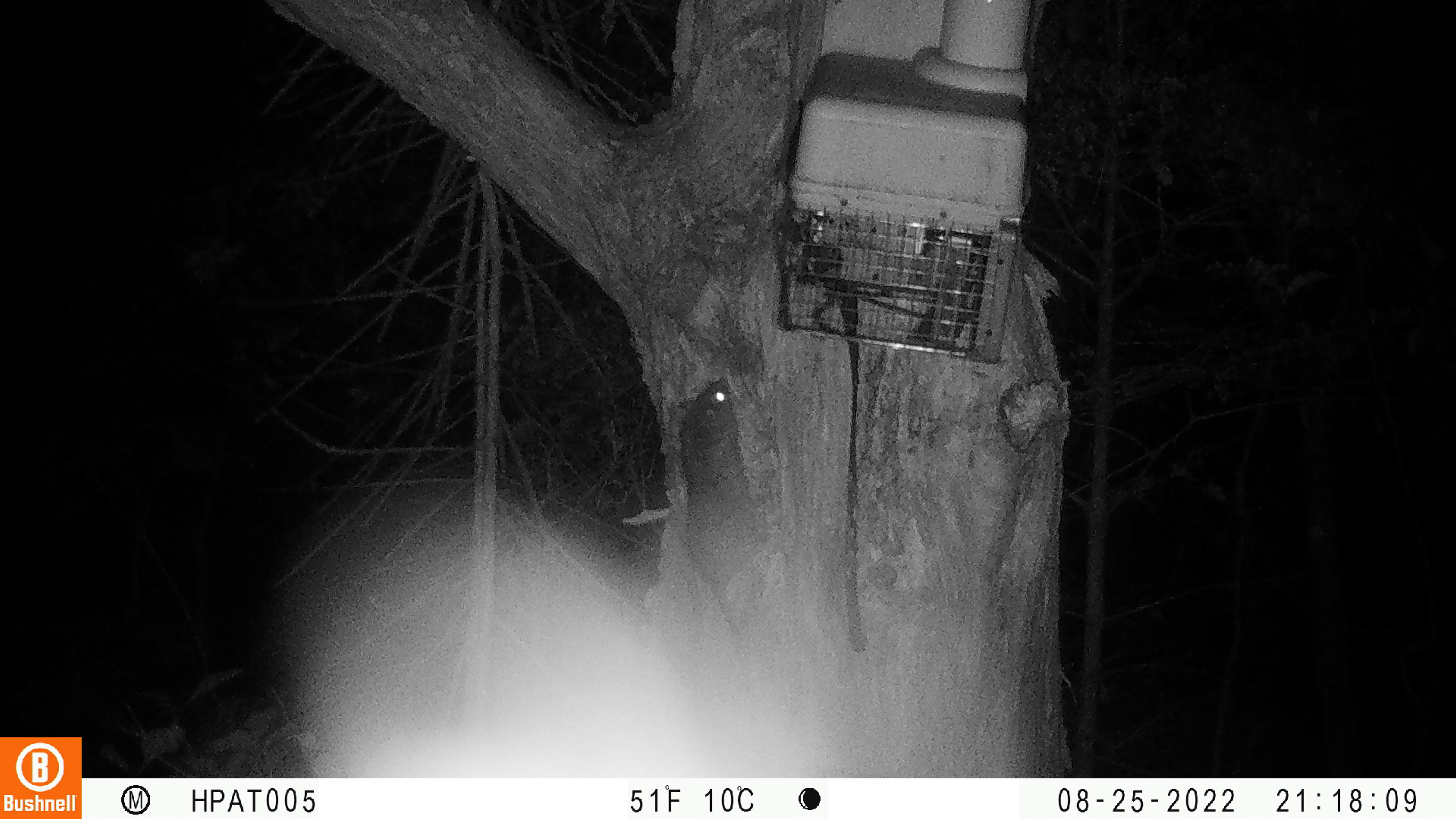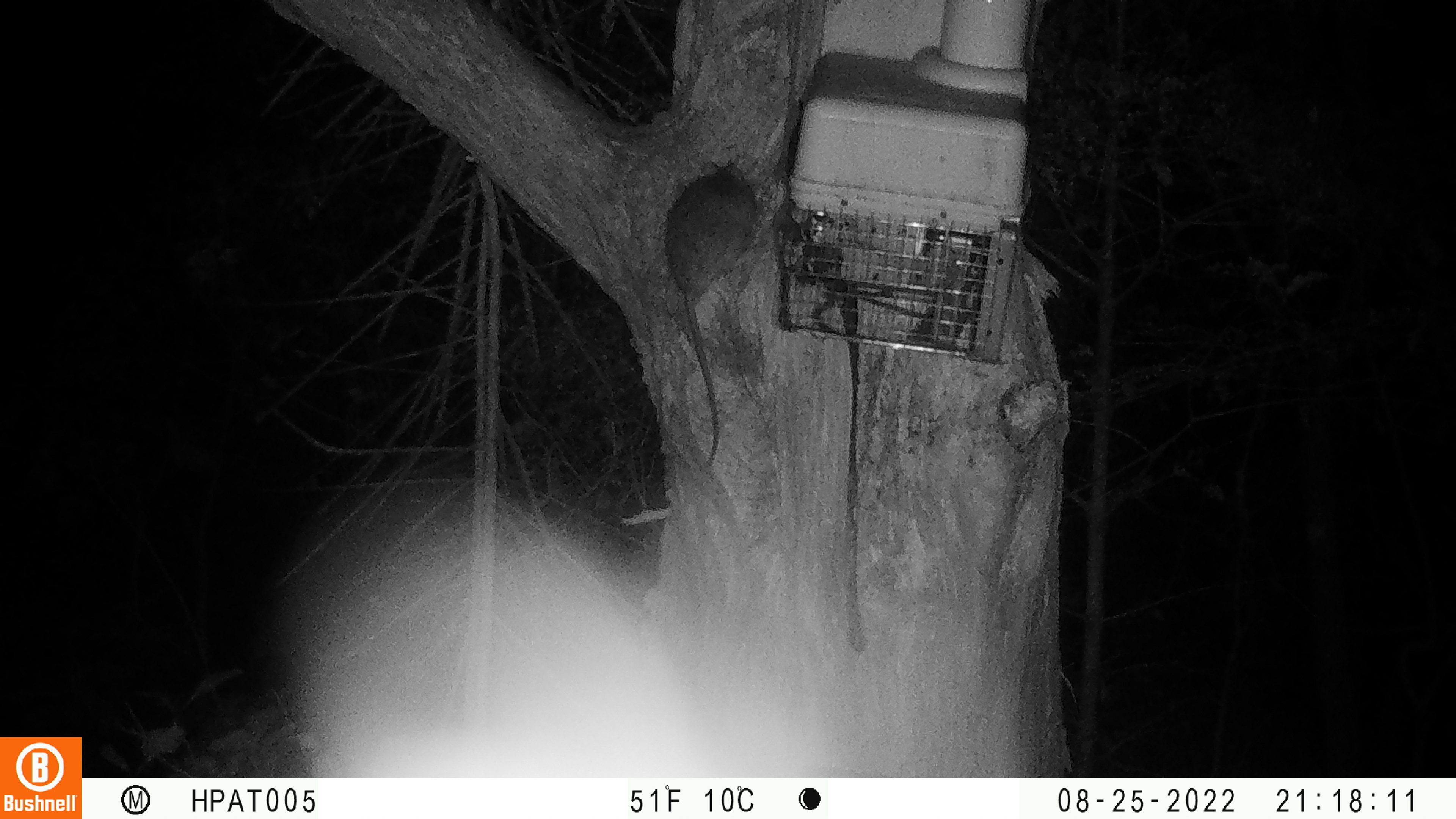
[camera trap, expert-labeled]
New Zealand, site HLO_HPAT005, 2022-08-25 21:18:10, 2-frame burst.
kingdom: Animalia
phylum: Chordata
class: Mammalia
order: Rodentia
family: Muridae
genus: Rattus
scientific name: Rattus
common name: rat